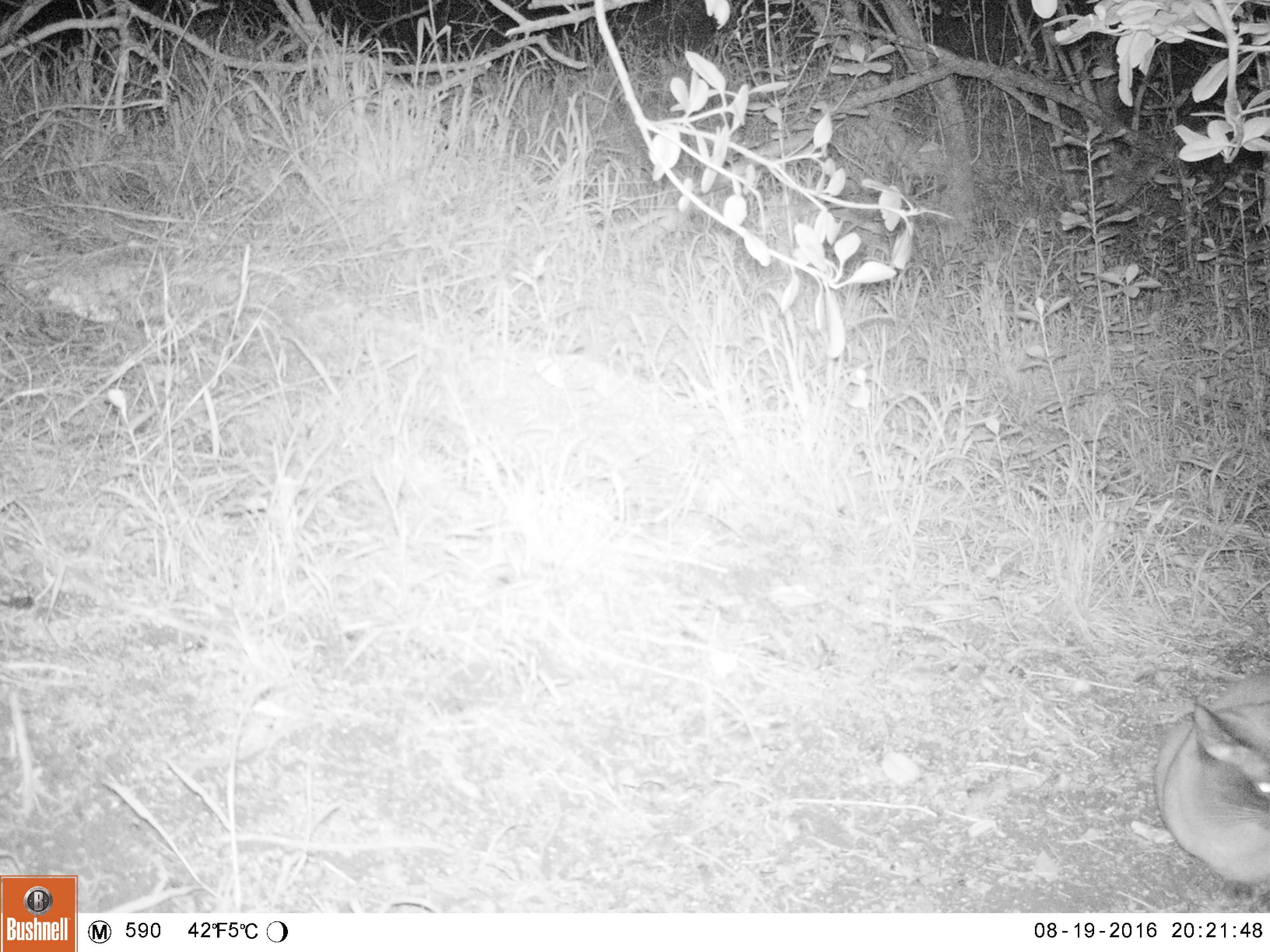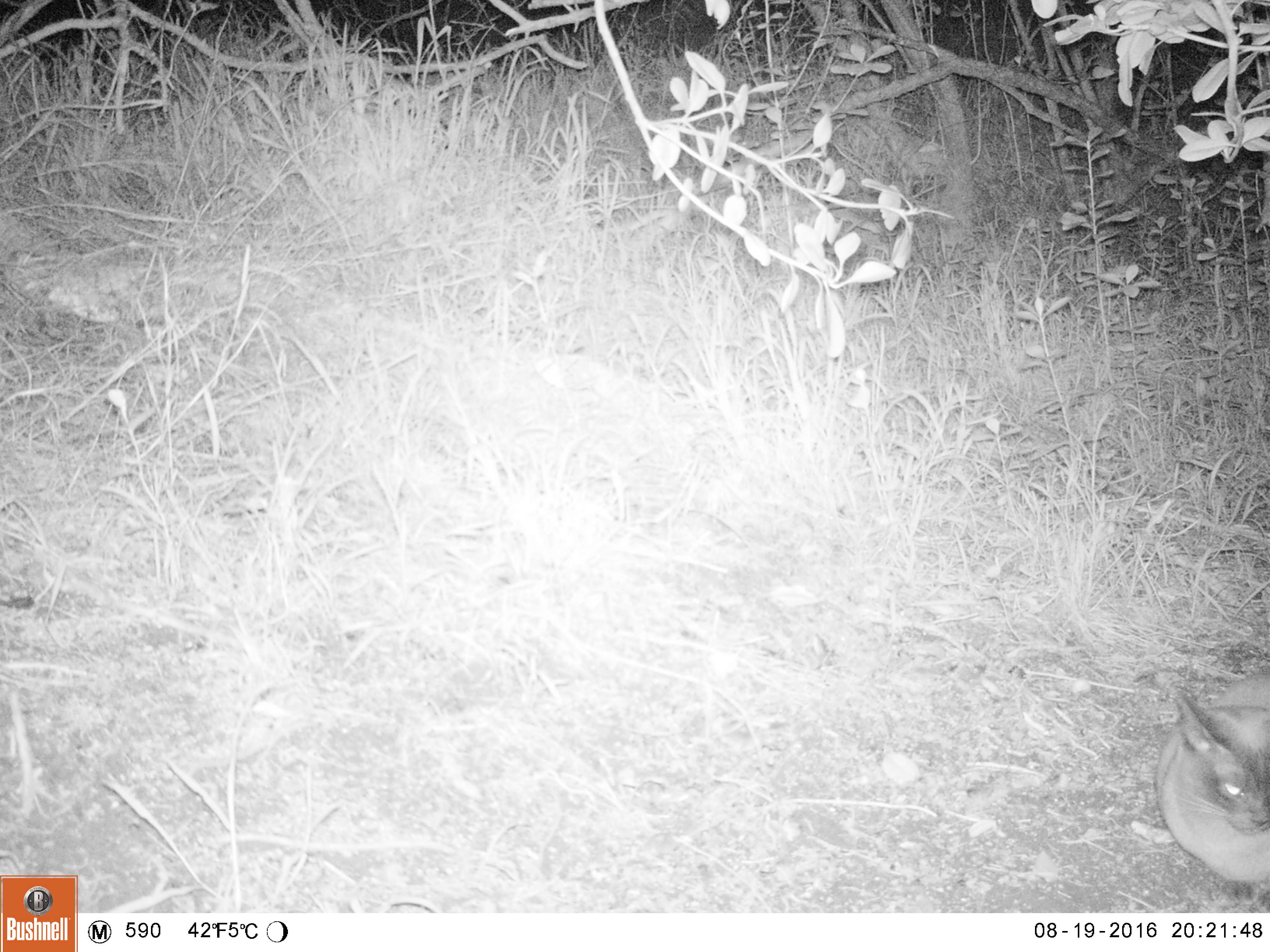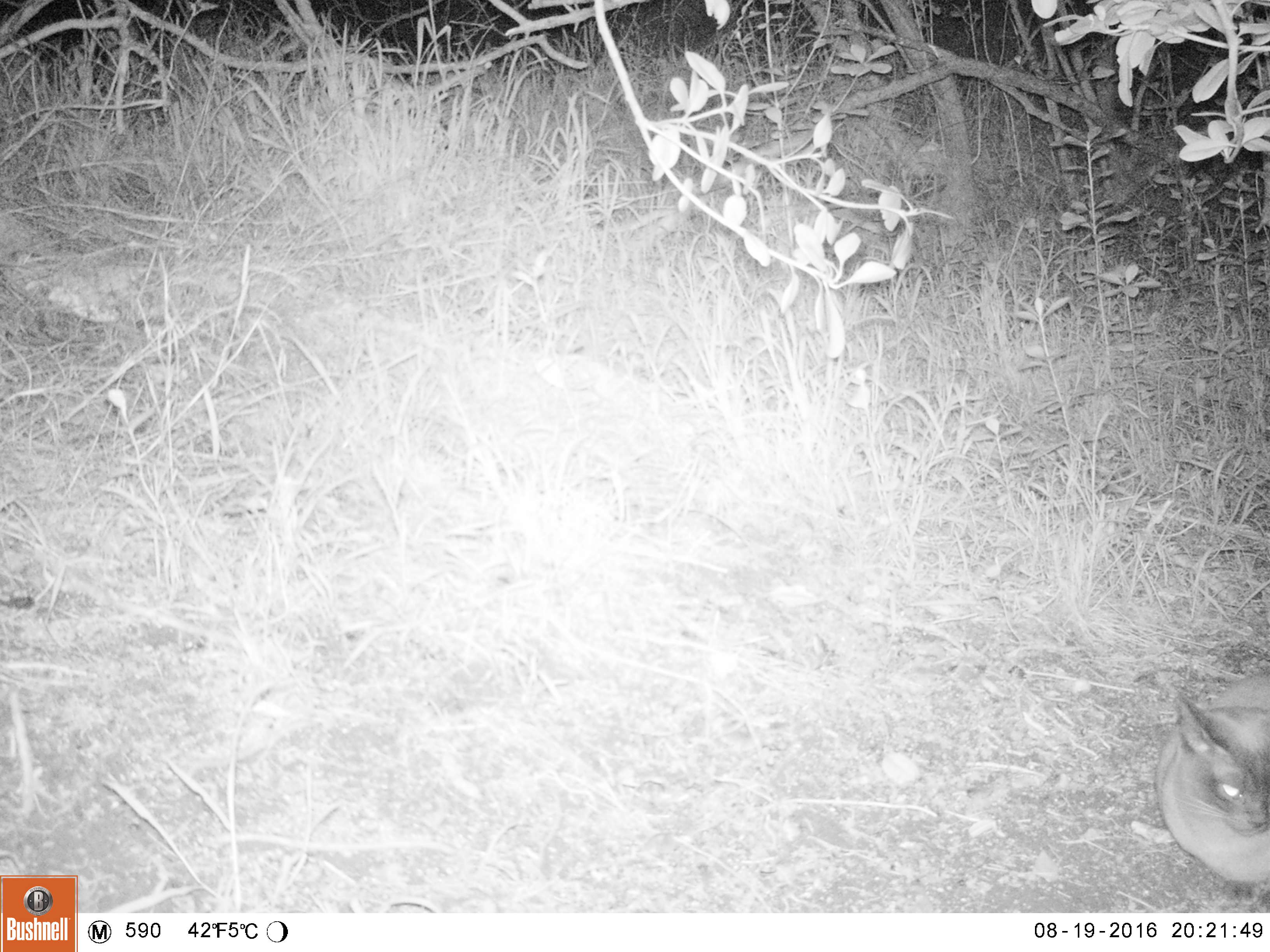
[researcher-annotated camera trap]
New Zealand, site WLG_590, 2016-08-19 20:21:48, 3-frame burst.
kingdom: Animalia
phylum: Chordata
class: Mammalia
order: Carnivora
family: Felidae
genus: Felis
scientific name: Felis catus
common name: domestic cat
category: cat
Cat (domestic cat) (Felis catus).